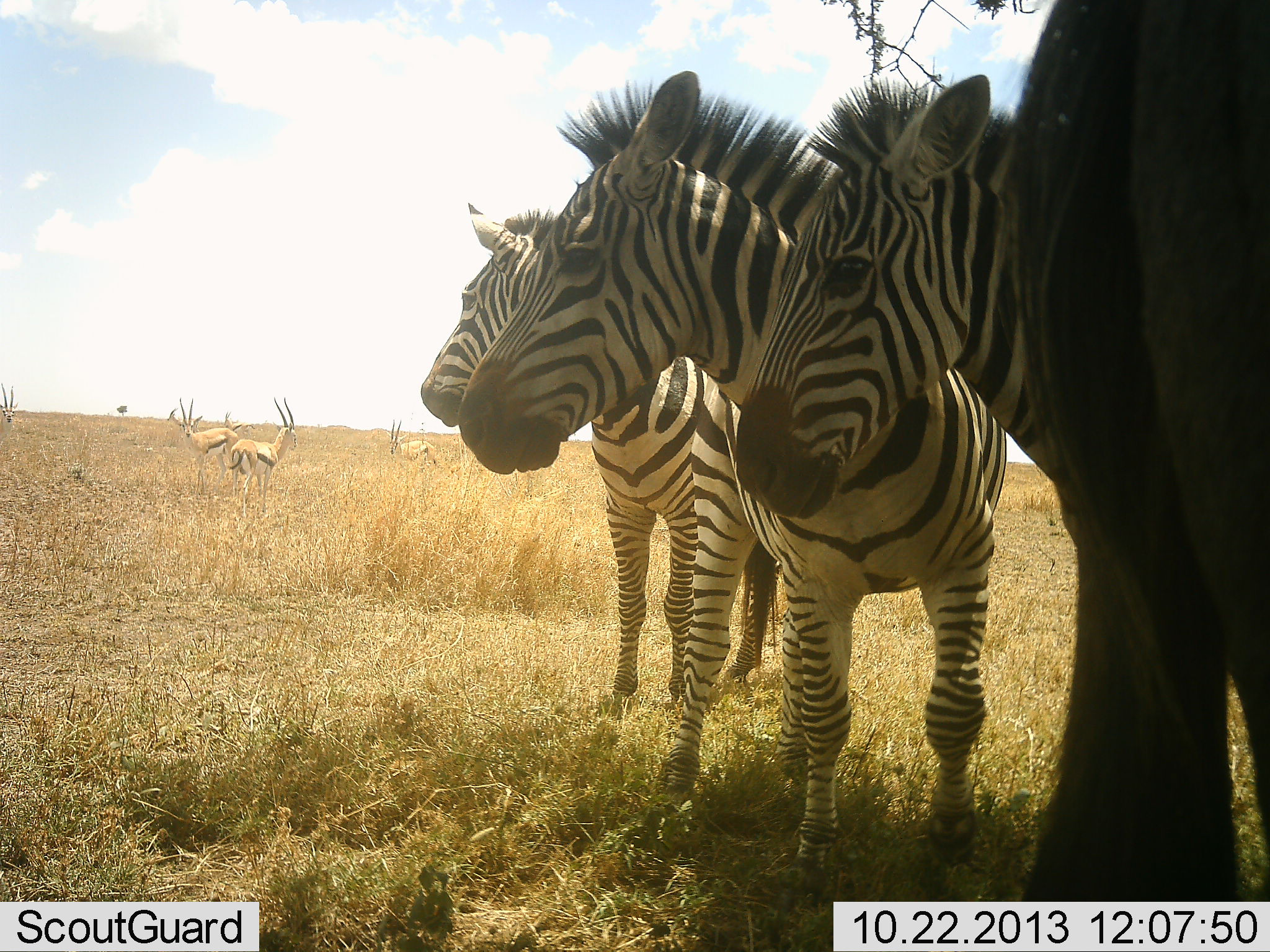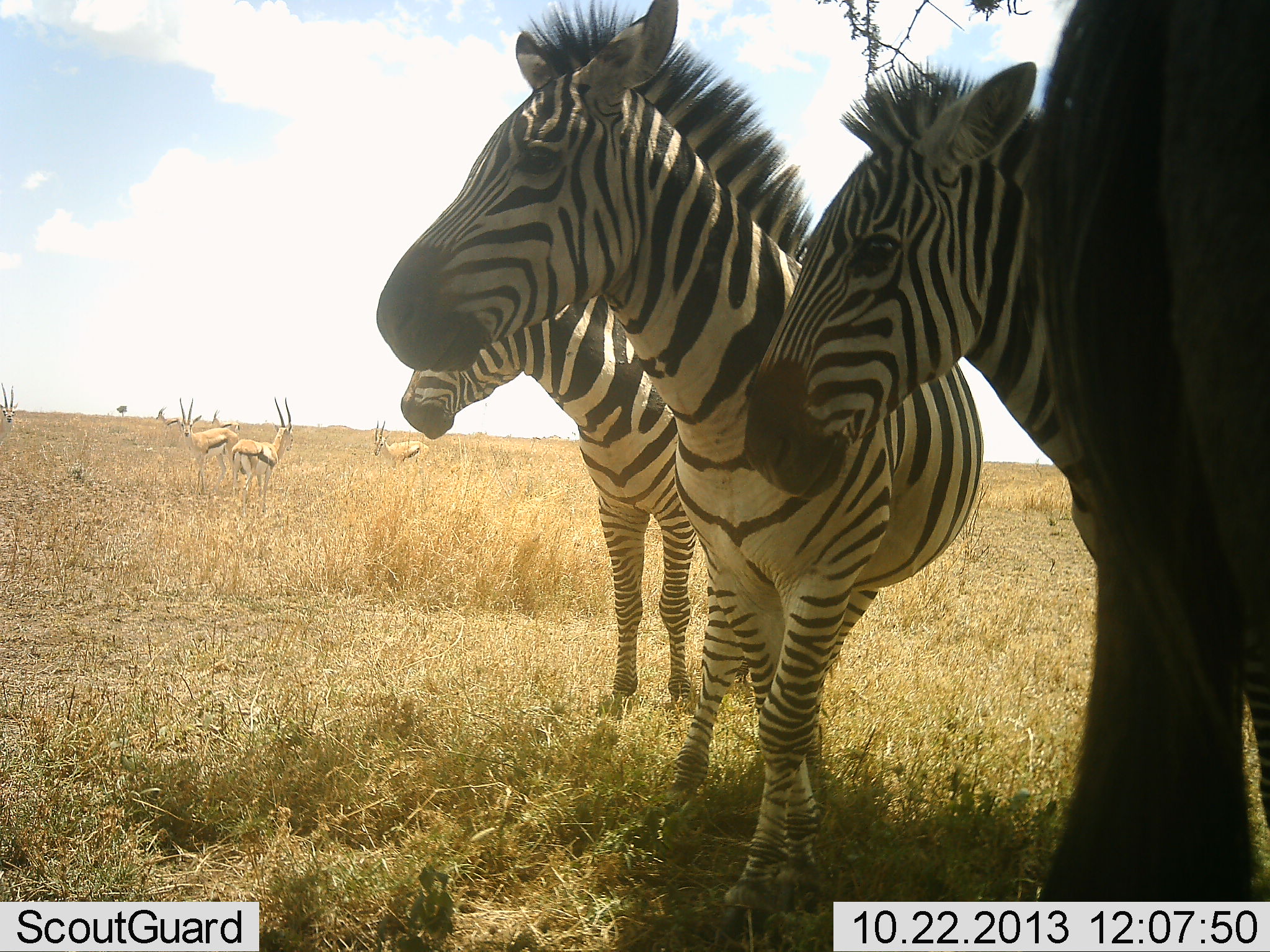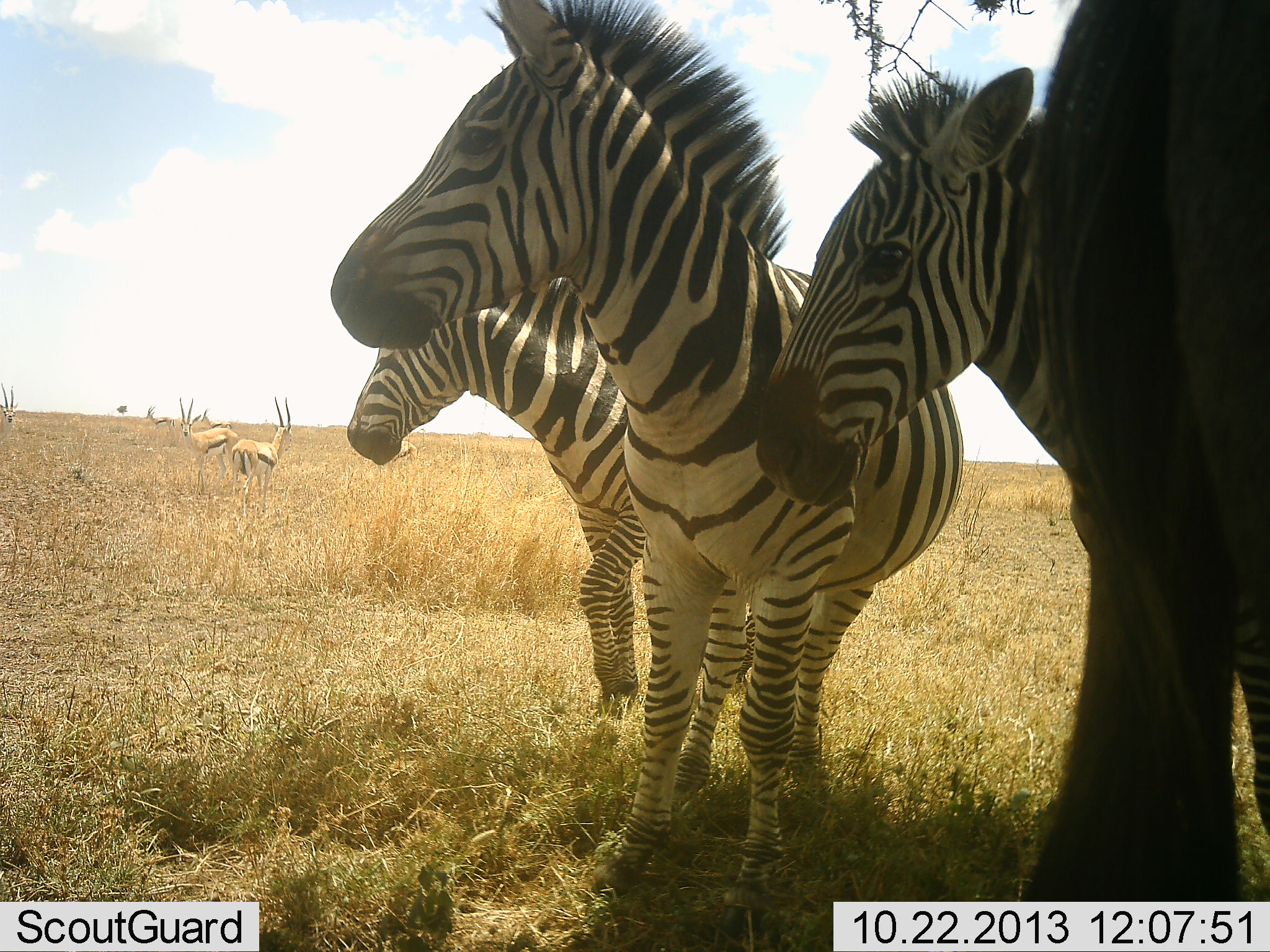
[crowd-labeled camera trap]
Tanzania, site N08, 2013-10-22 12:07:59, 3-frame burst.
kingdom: Animalia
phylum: Chordata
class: Mammalia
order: Artiodactyla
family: Bovidae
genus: Eudorcas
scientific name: Eudorcas thomsonii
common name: thomson's gazelle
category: gazellethomsons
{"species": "gazellethomsons (thomson's gazelle) (Eudorcas thomsonii)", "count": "6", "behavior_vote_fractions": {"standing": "100%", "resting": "0%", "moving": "33%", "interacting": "0%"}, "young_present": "0%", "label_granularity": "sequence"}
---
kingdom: Animalia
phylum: Chordata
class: Mammalia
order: Perissodactyla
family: Equidae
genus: Equus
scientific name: Equus quagga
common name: plains zebra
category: zebra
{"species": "zebra (plains zebra) (Equus quagga)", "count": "3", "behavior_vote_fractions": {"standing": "88%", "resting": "3%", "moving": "15%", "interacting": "3%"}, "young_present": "0%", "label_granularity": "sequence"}